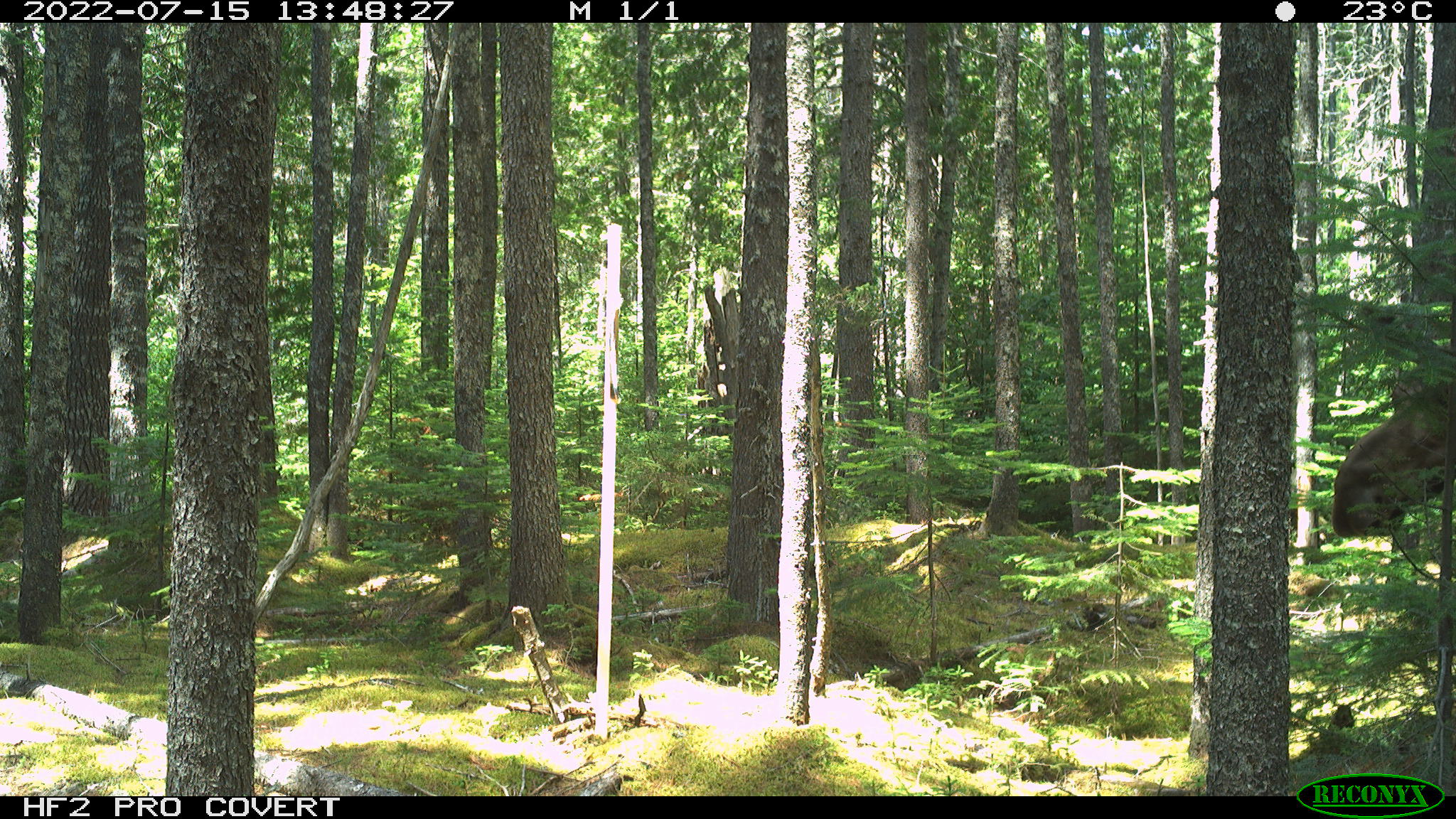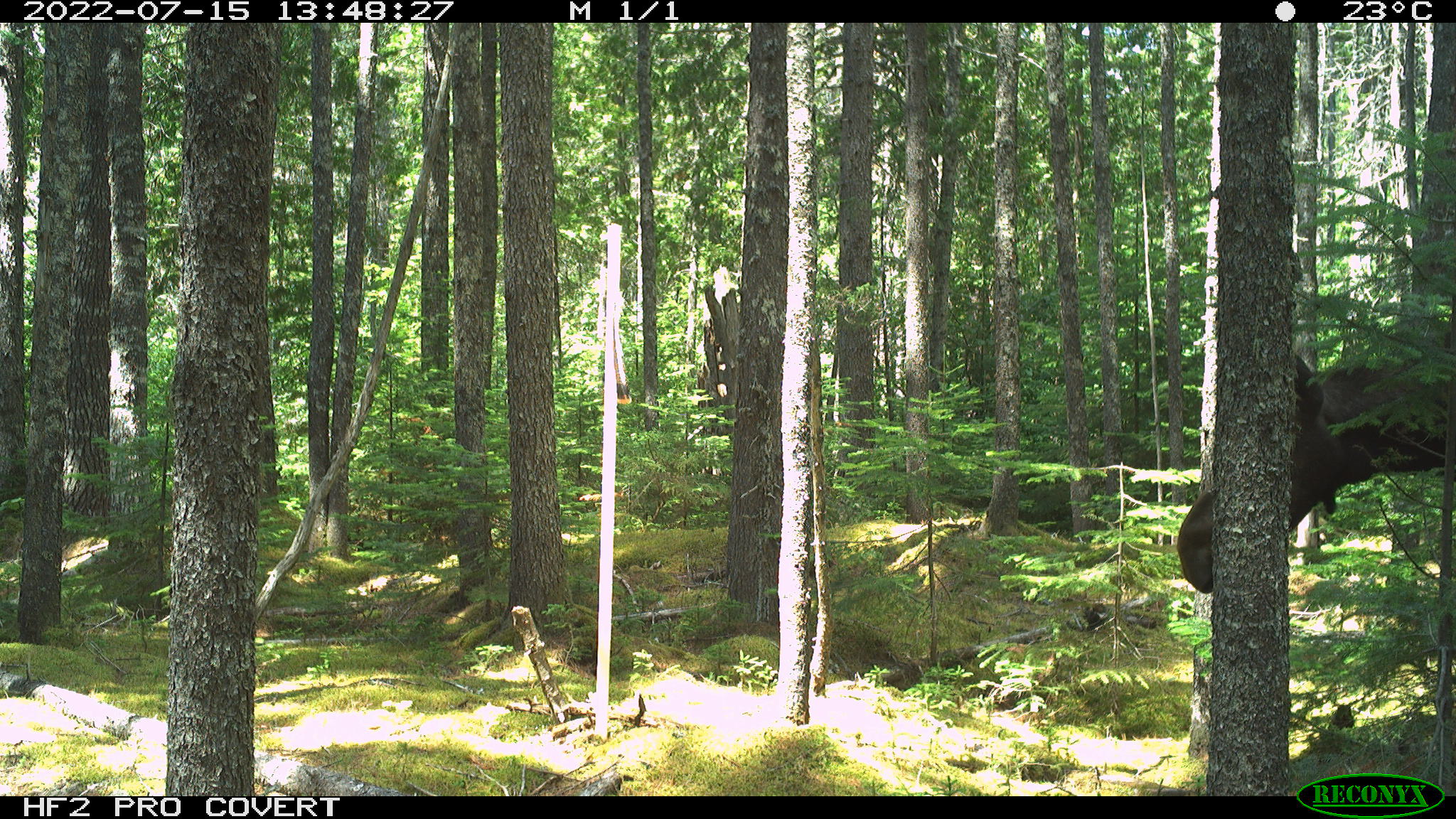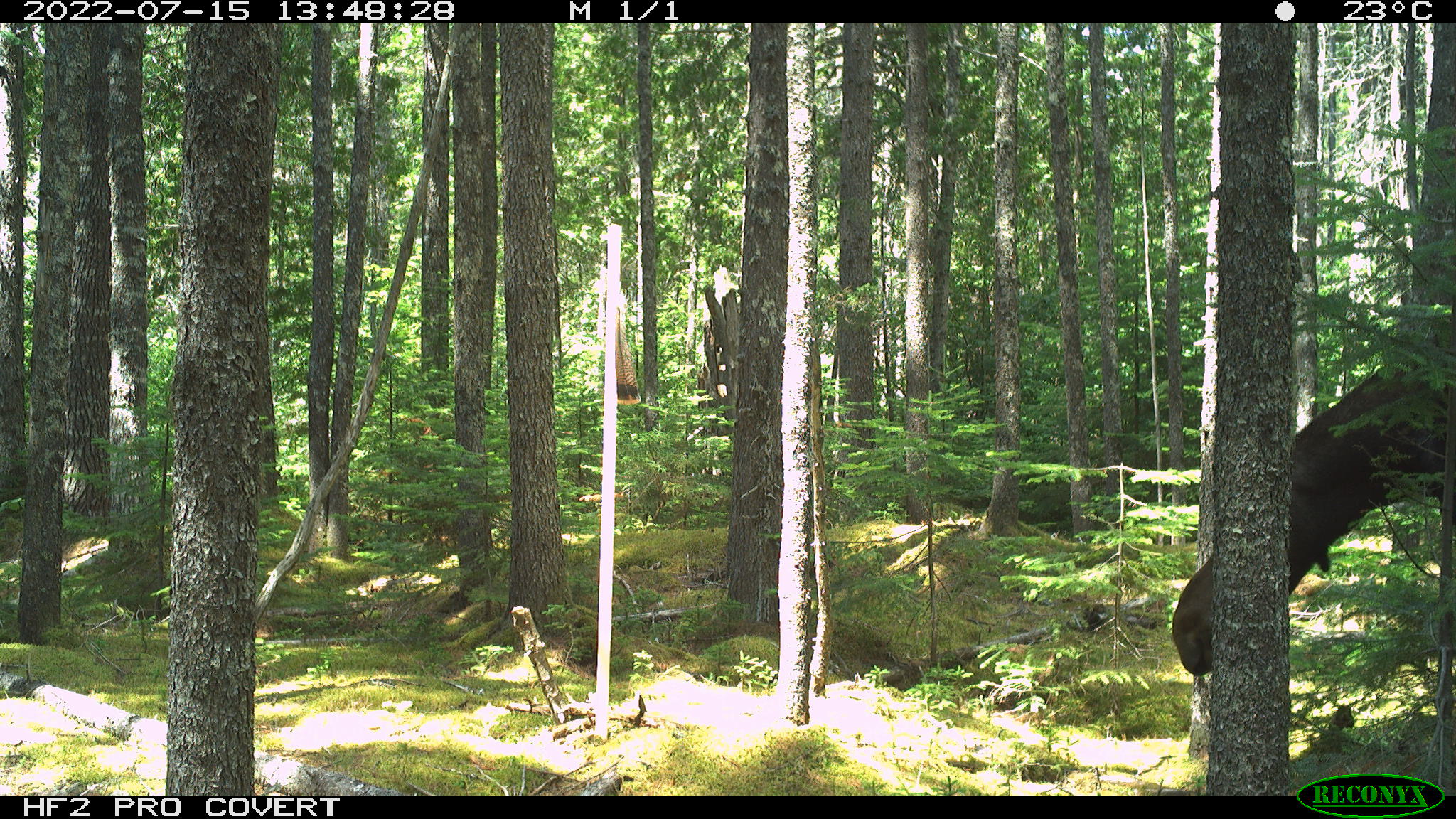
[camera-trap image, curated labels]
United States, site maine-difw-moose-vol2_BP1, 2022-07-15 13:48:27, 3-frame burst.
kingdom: Animalia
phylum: Chordata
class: Mammalia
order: Artiodactyla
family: Cervidae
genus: Alces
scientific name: Alces alces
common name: moose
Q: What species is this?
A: Moose (Alces alces).